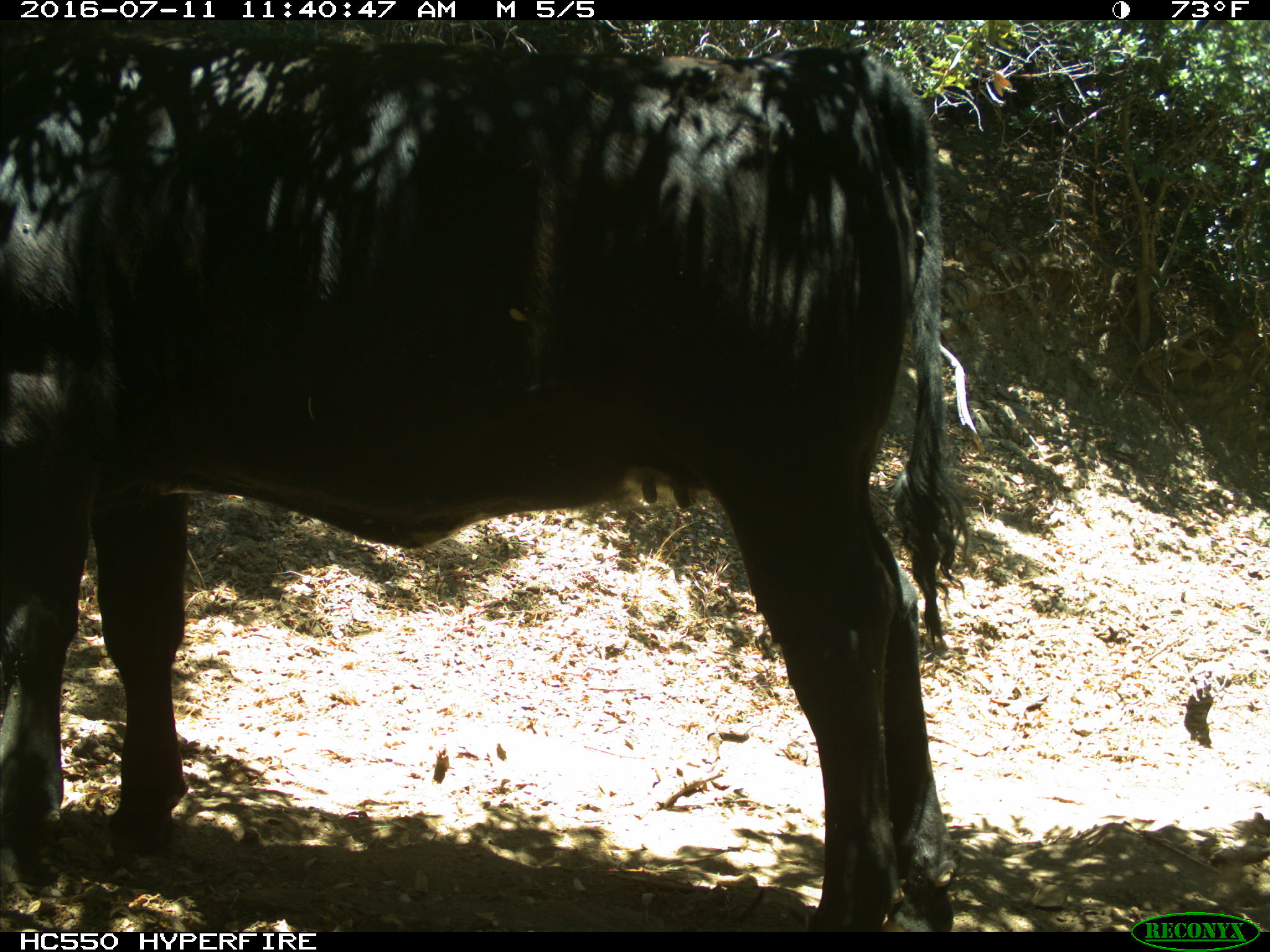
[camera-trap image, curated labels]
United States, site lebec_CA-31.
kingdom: Animalia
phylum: Chordata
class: Mammalia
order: Artiodactyla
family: Bovidae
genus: Bos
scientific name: Bos taurus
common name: domestic cow